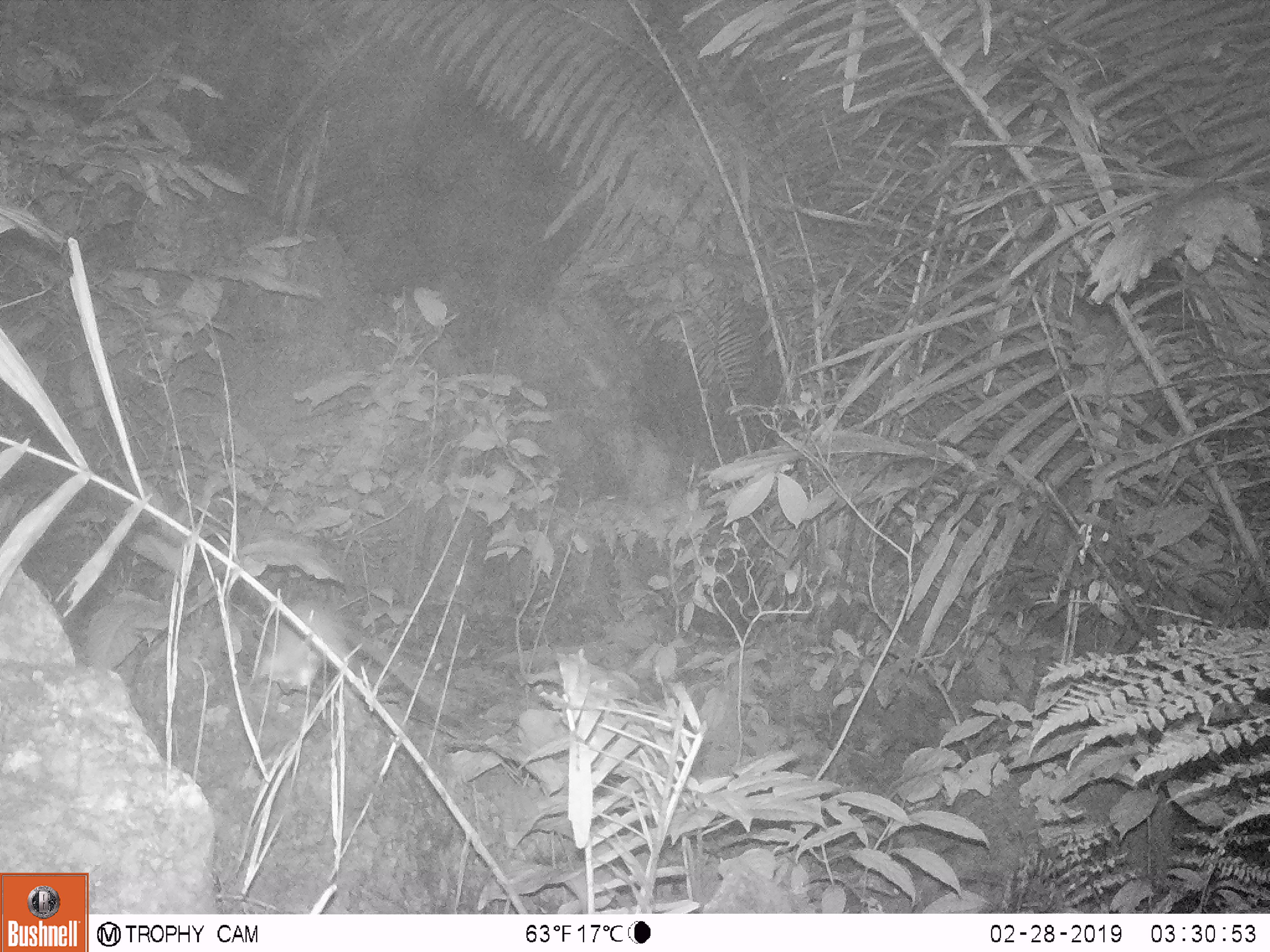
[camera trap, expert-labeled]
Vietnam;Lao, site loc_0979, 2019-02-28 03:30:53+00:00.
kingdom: Animalia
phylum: Chordata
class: Mammalia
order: Rodentia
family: Muridae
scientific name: Muridae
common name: old-world mice and rats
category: unidentified murid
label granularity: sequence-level